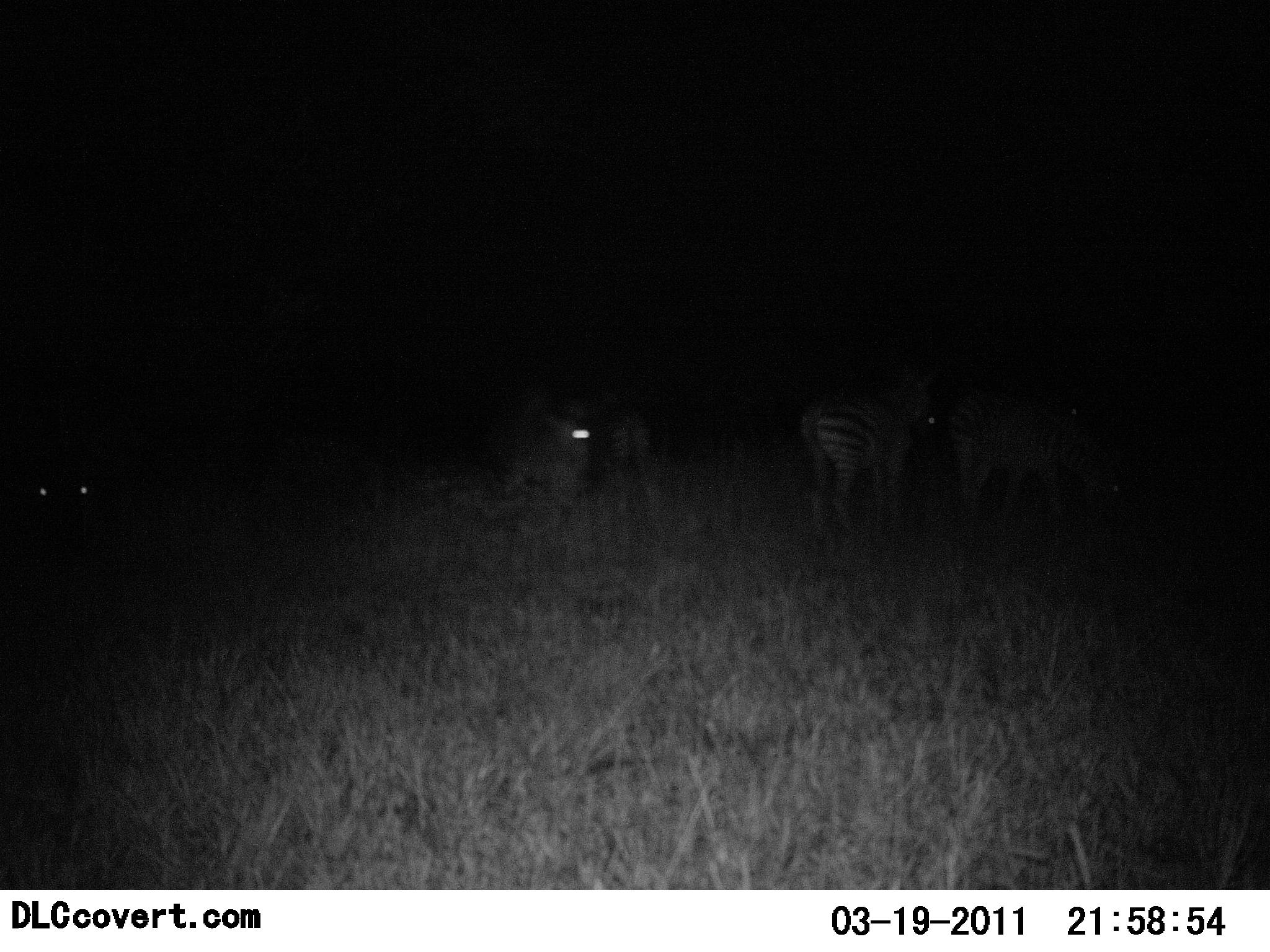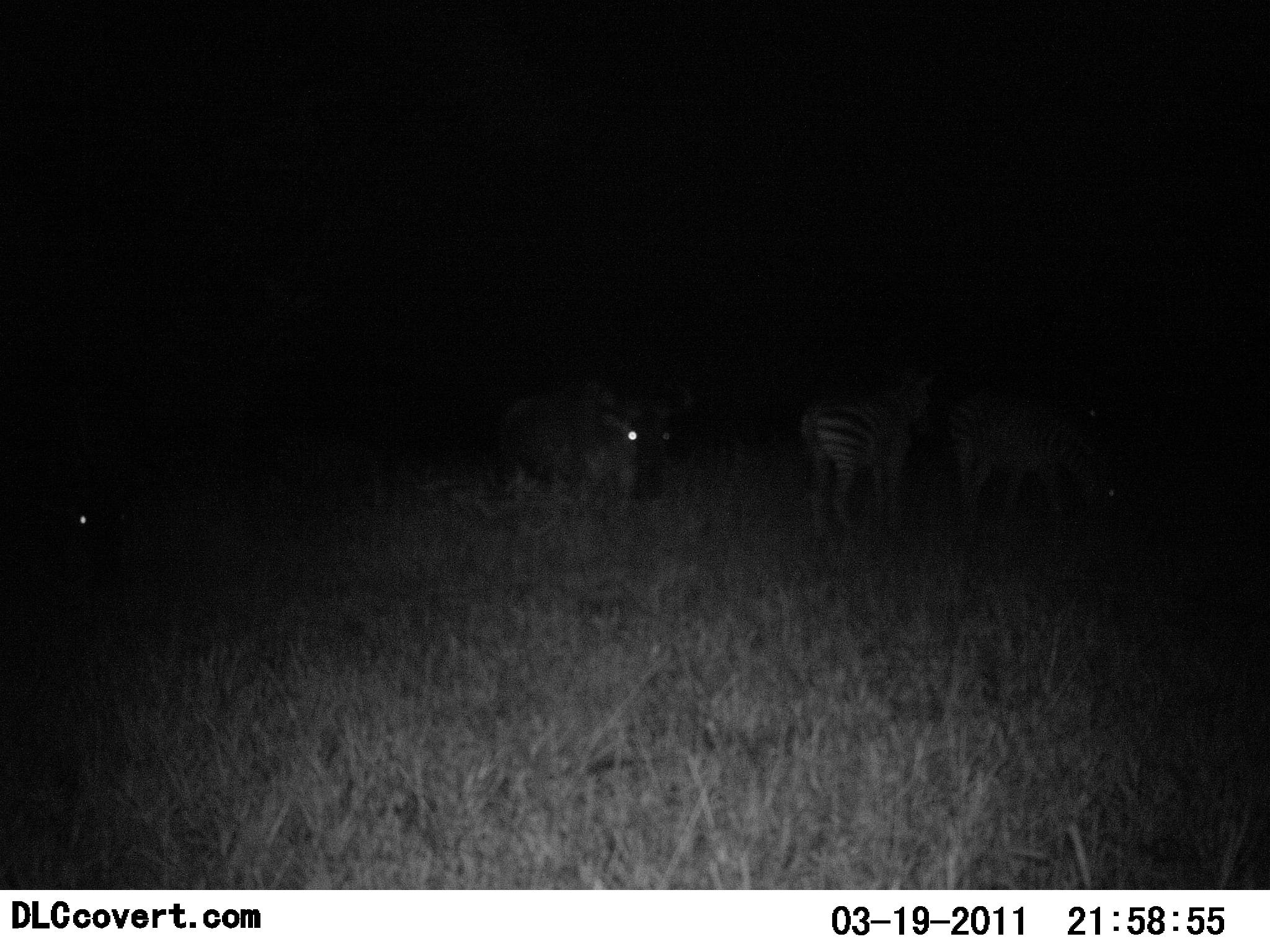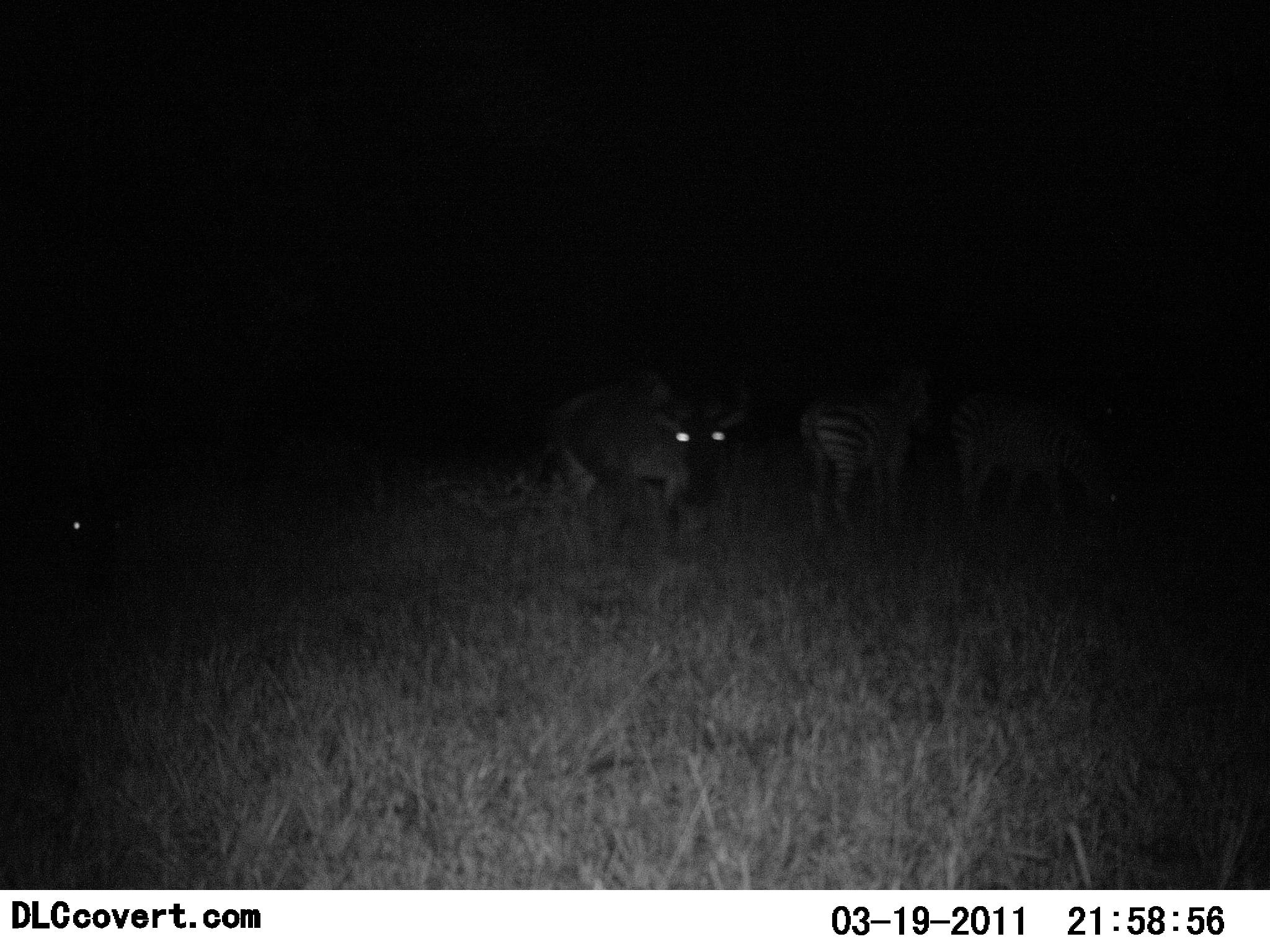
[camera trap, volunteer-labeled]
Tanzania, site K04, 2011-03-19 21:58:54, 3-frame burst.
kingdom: Animalia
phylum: Chordata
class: Mammalia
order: Artiodactyla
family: Bovidae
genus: Connochaetes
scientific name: Connochaetes taurinus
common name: blue wildebeest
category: wildebeest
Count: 2.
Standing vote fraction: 10%.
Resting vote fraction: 0%.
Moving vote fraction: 100%.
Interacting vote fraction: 0%.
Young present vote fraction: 0%.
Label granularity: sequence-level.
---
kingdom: Animalia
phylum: Chordata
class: Mammalia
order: Perissodactyla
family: Equidae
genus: Equus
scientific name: Equus quagga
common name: plains zebra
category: zebra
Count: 2.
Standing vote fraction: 77%.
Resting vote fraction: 15%.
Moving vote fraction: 15%.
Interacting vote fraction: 0%.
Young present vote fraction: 0%.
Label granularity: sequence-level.